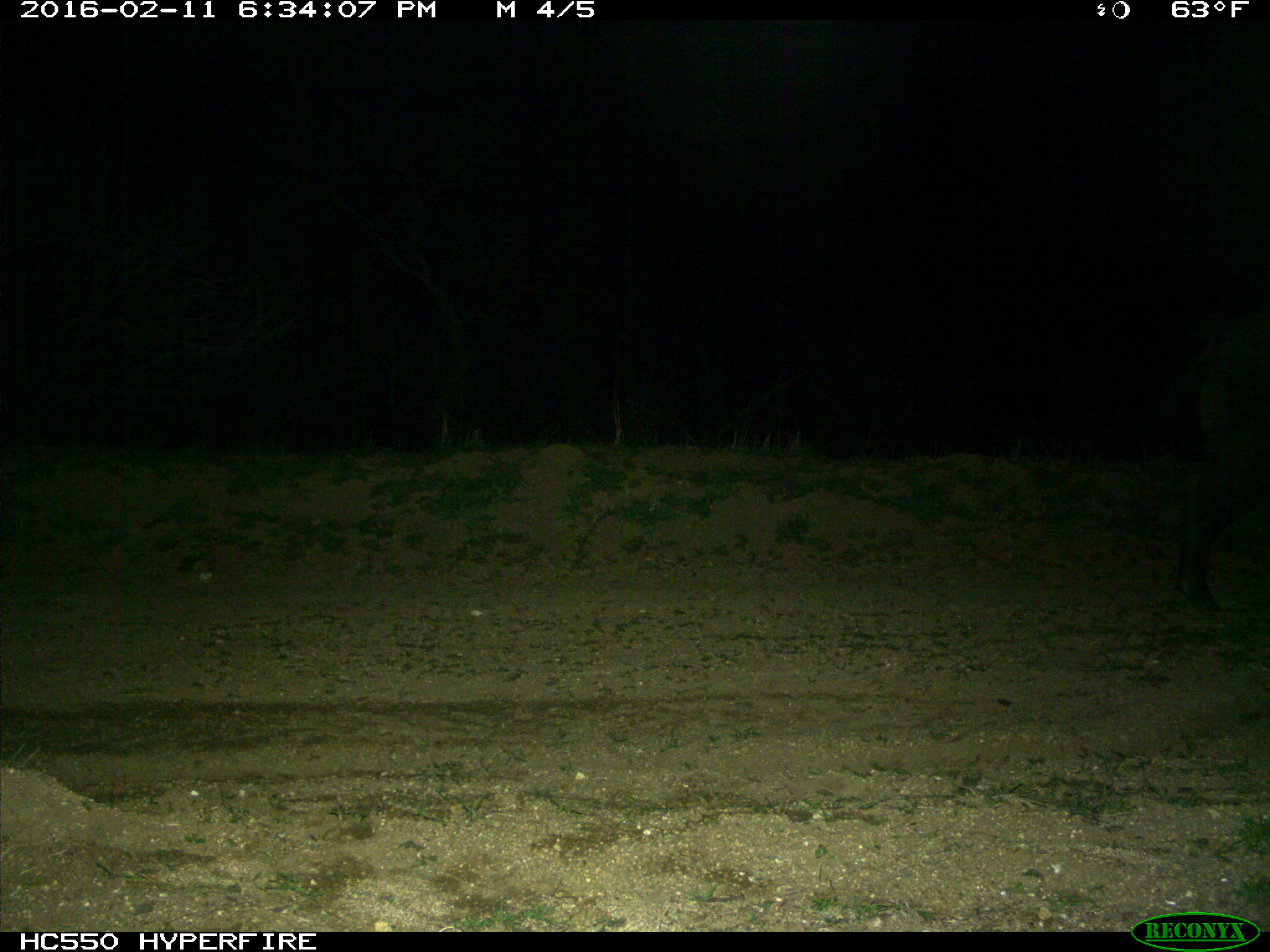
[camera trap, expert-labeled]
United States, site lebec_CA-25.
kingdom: Animalia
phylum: Chordata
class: Mammalia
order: Artiodactyla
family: Suidae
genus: Sus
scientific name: Sus scrofa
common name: wild boar